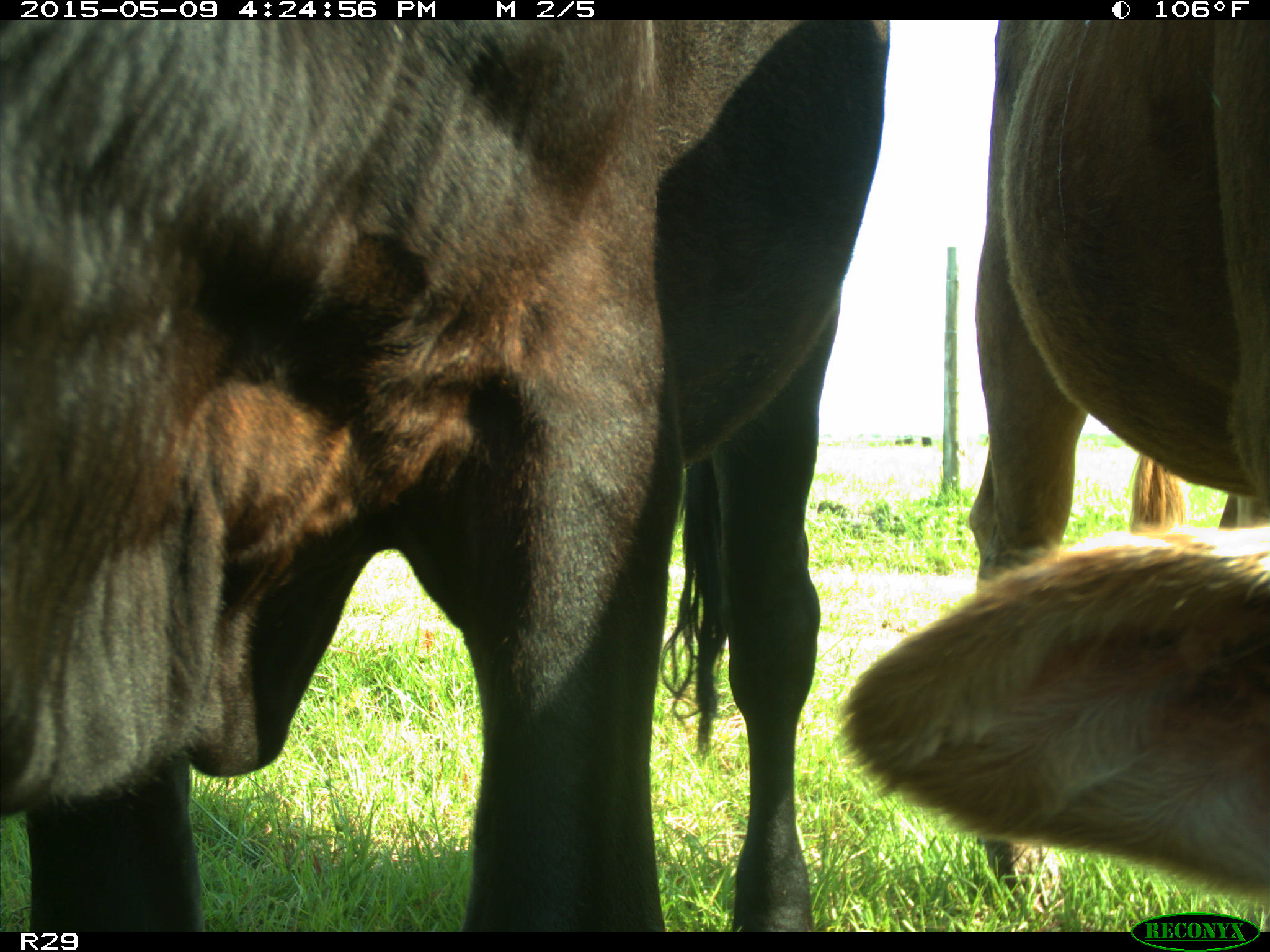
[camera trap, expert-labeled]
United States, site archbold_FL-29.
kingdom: Animalia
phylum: Chordata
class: Mammalia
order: Artiodactyla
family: Bovidae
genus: Bos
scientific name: Bos taurus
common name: domestic cow